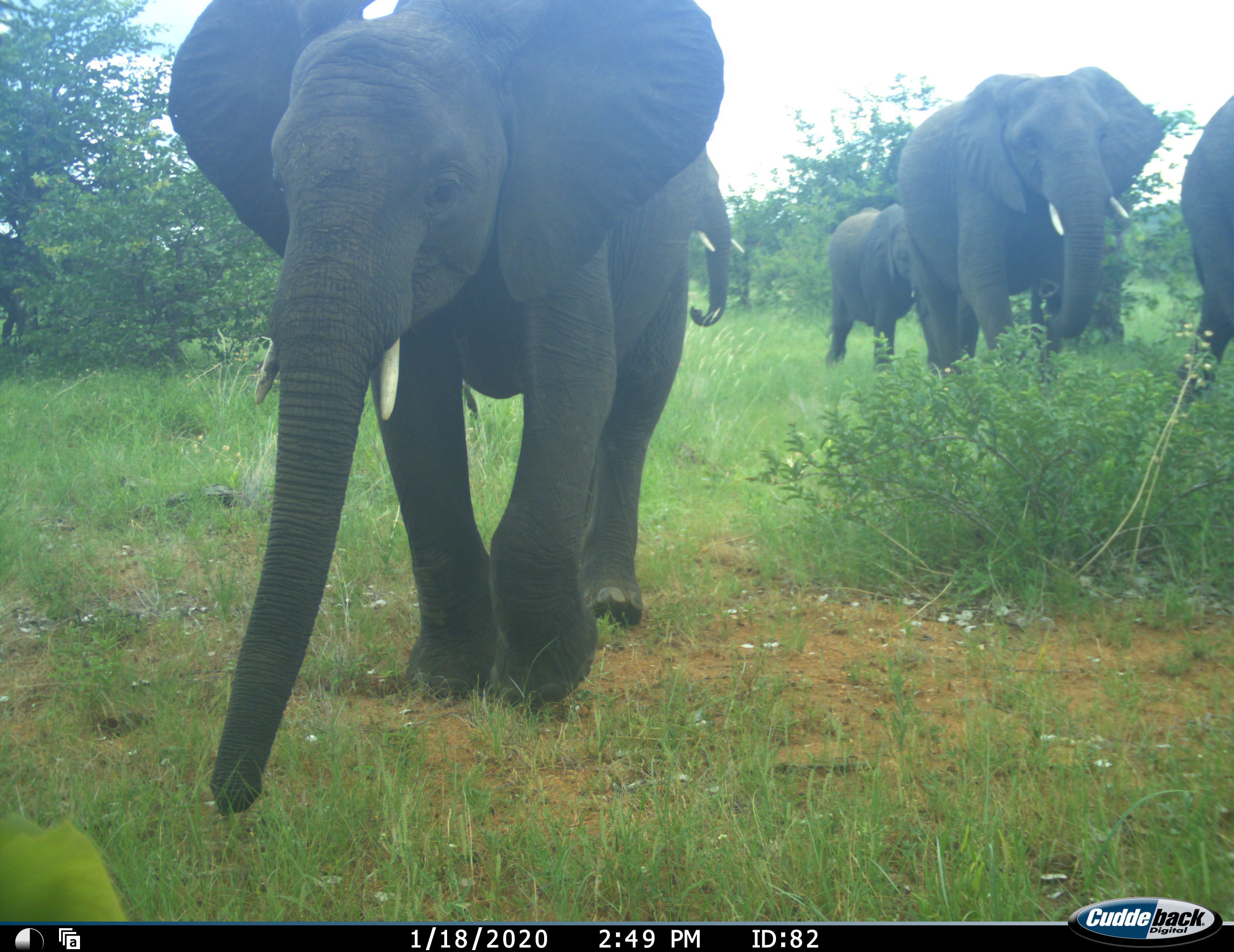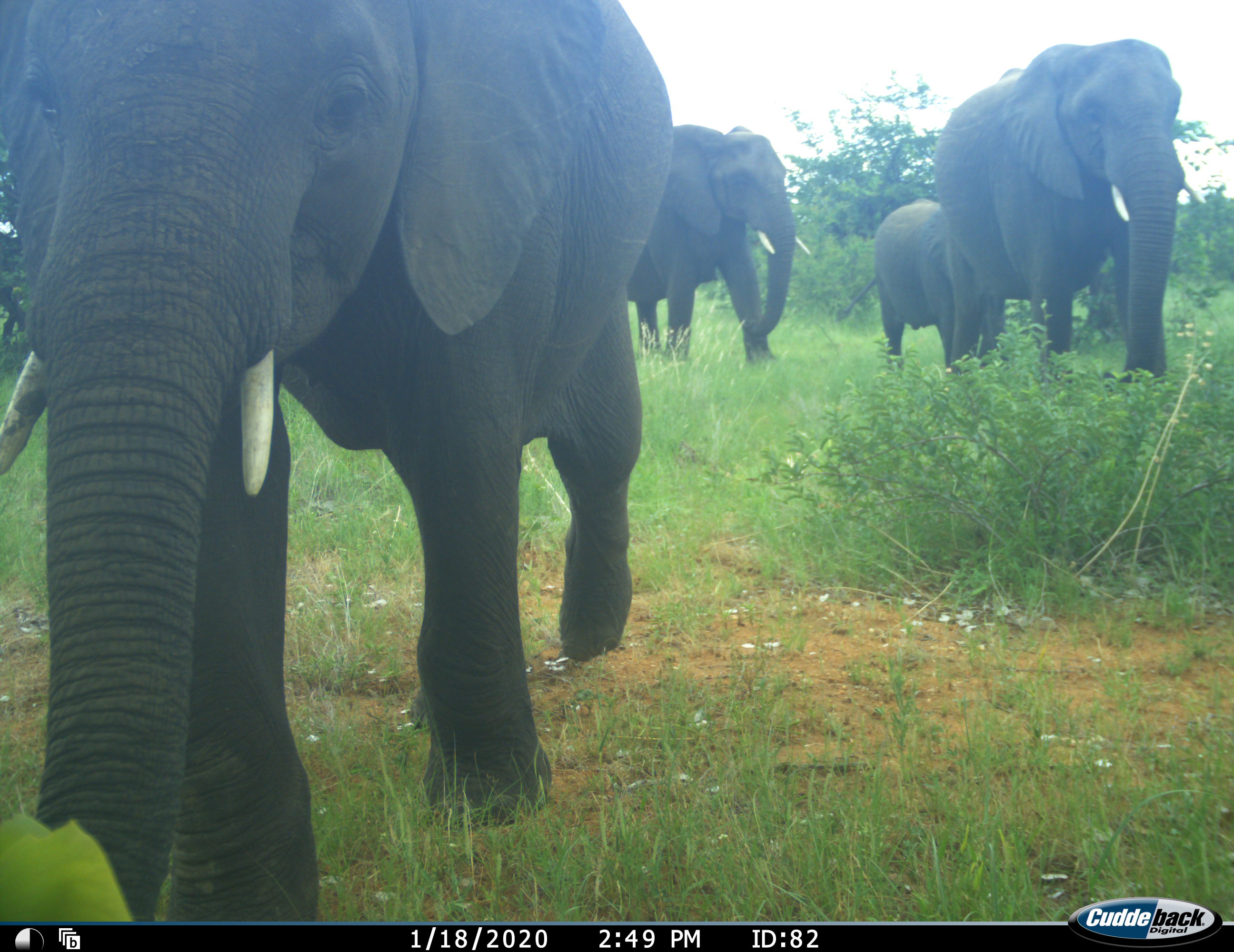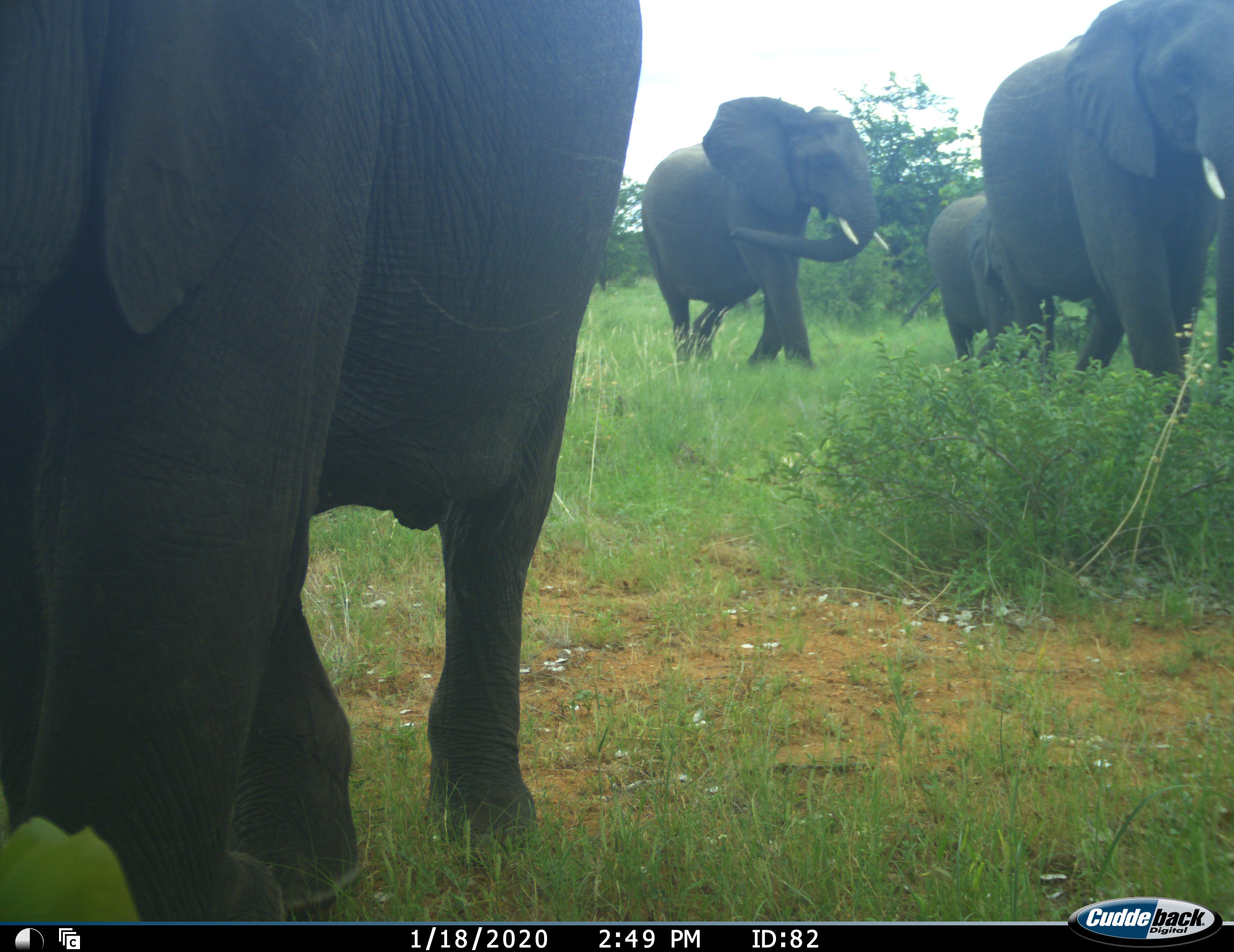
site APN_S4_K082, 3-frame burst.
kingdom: Animalia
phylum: Chordata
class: Mammalia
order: Proboscidea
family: Elephantidae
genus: Loxodonta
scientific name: Loxodonta africana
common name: african bush elephant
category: elephant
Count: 5.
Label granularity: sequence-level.